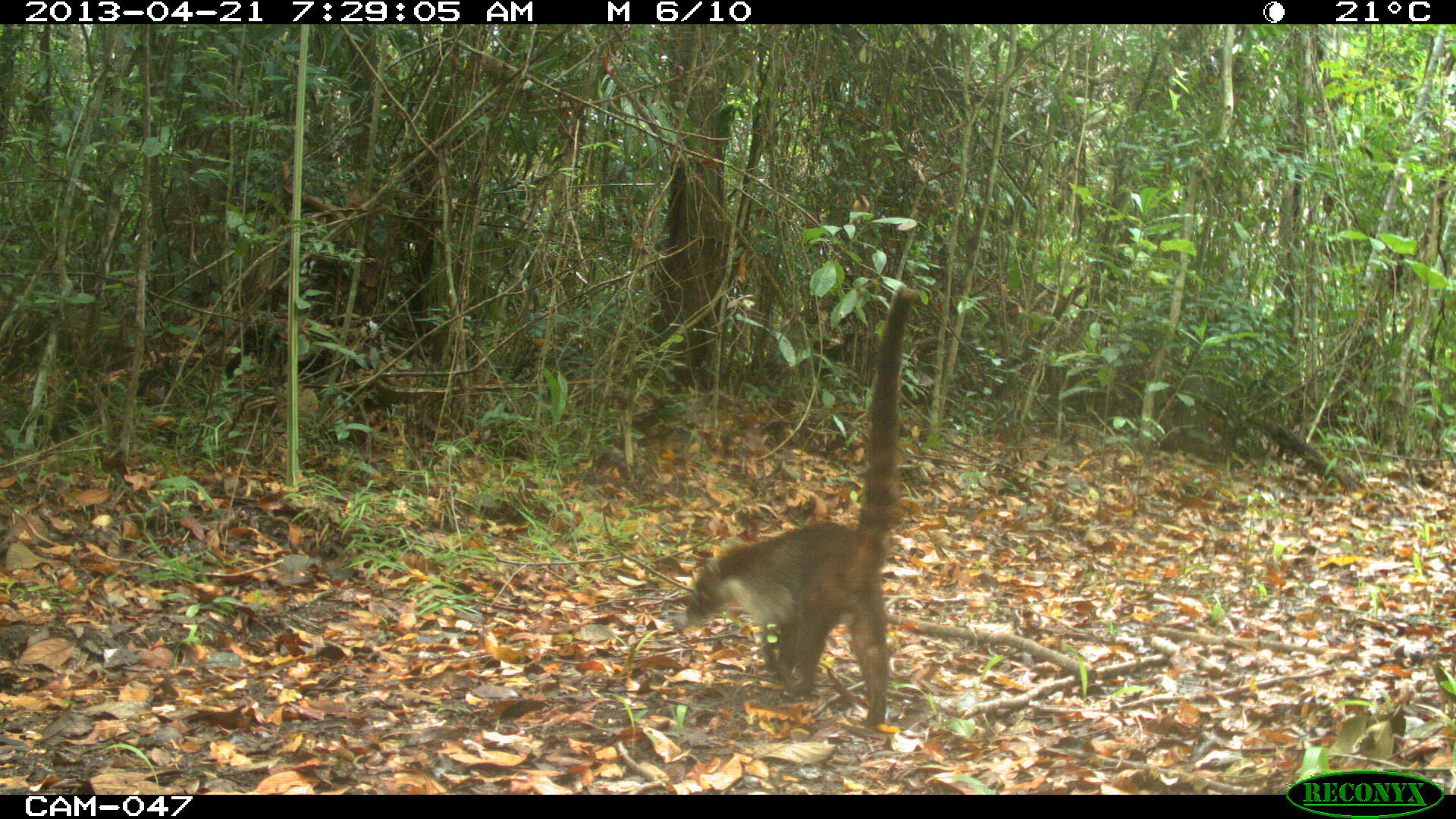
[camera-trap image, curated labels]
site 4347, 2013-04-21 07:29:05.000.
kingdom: Animalia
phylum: Chordata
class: Mammalia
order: Carnivora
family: Procyonidae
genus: Nasua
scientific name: Nasua narica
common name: white-nosed coati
Nasua narica (white-nosed coati), count 1.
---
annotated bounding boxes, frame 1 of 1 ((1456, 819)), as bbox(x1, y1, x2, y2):
nasua narica: bbox(684, 284, 919, 727)